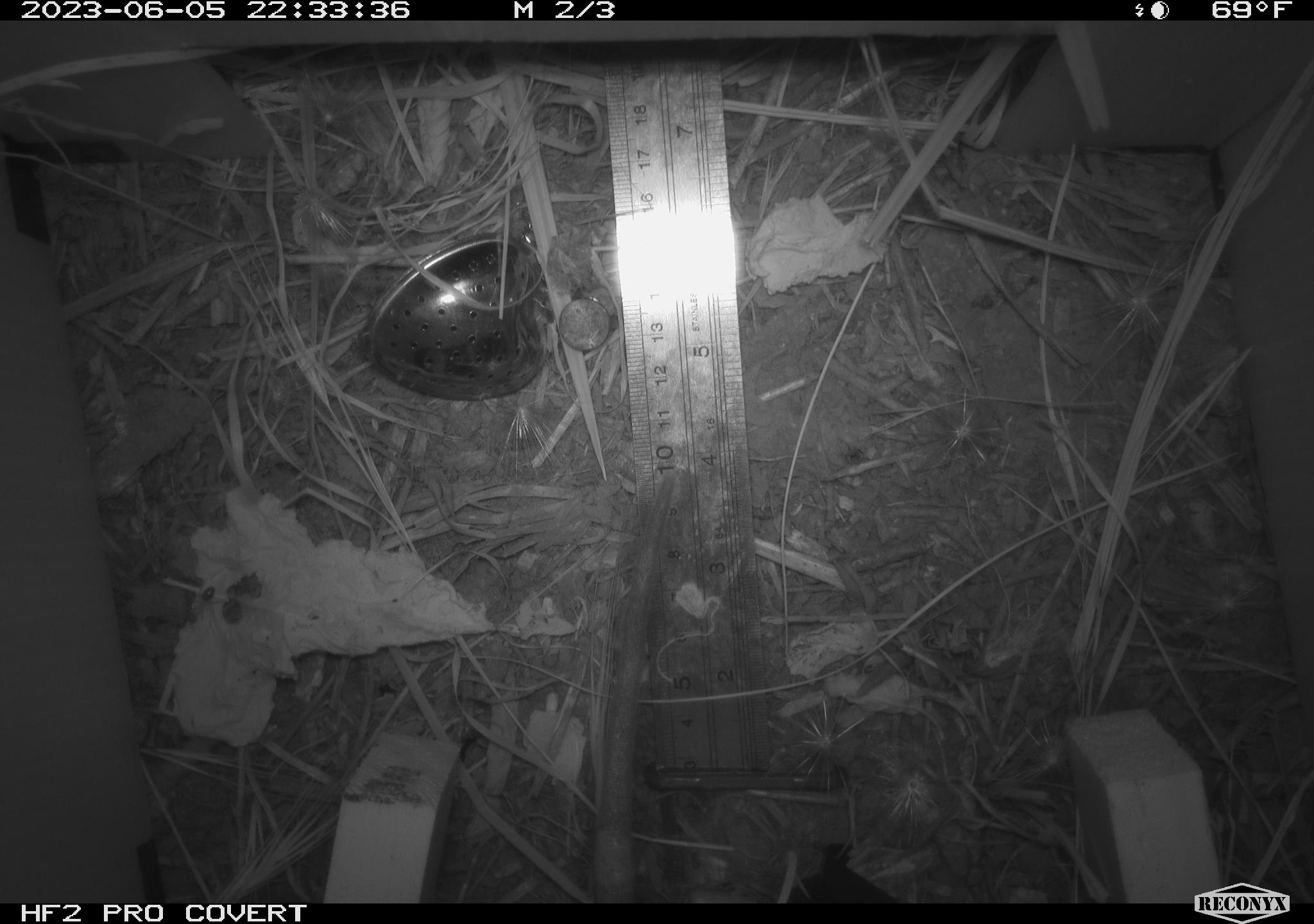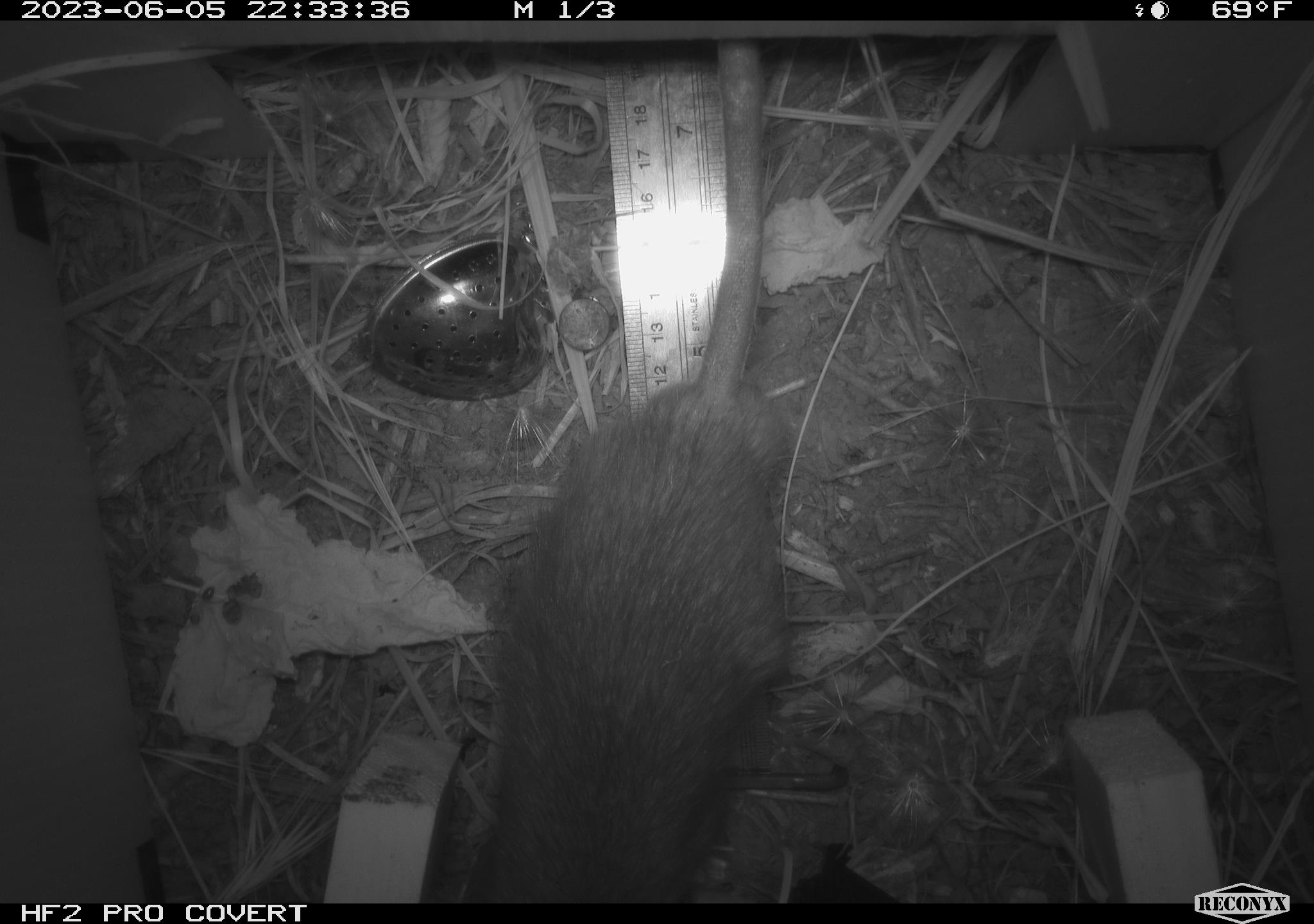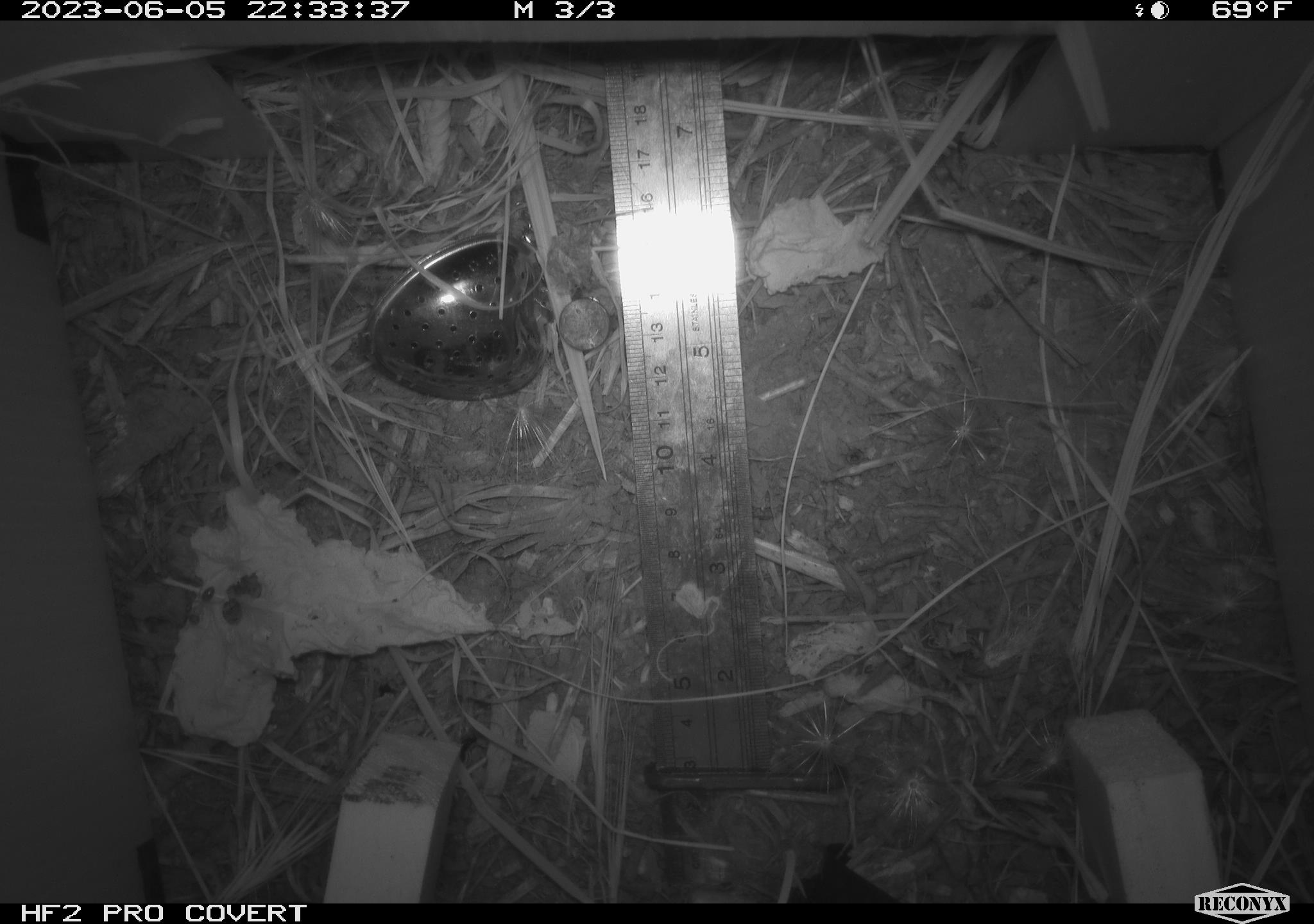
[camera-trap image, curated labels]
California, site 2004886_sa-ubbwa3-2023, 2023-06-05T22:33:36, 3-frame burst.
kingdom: Animalia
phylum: Chordata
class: Mammalia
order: Rodentia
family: Muridae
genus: Rattus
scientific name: Rattus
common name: rat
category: rattus species